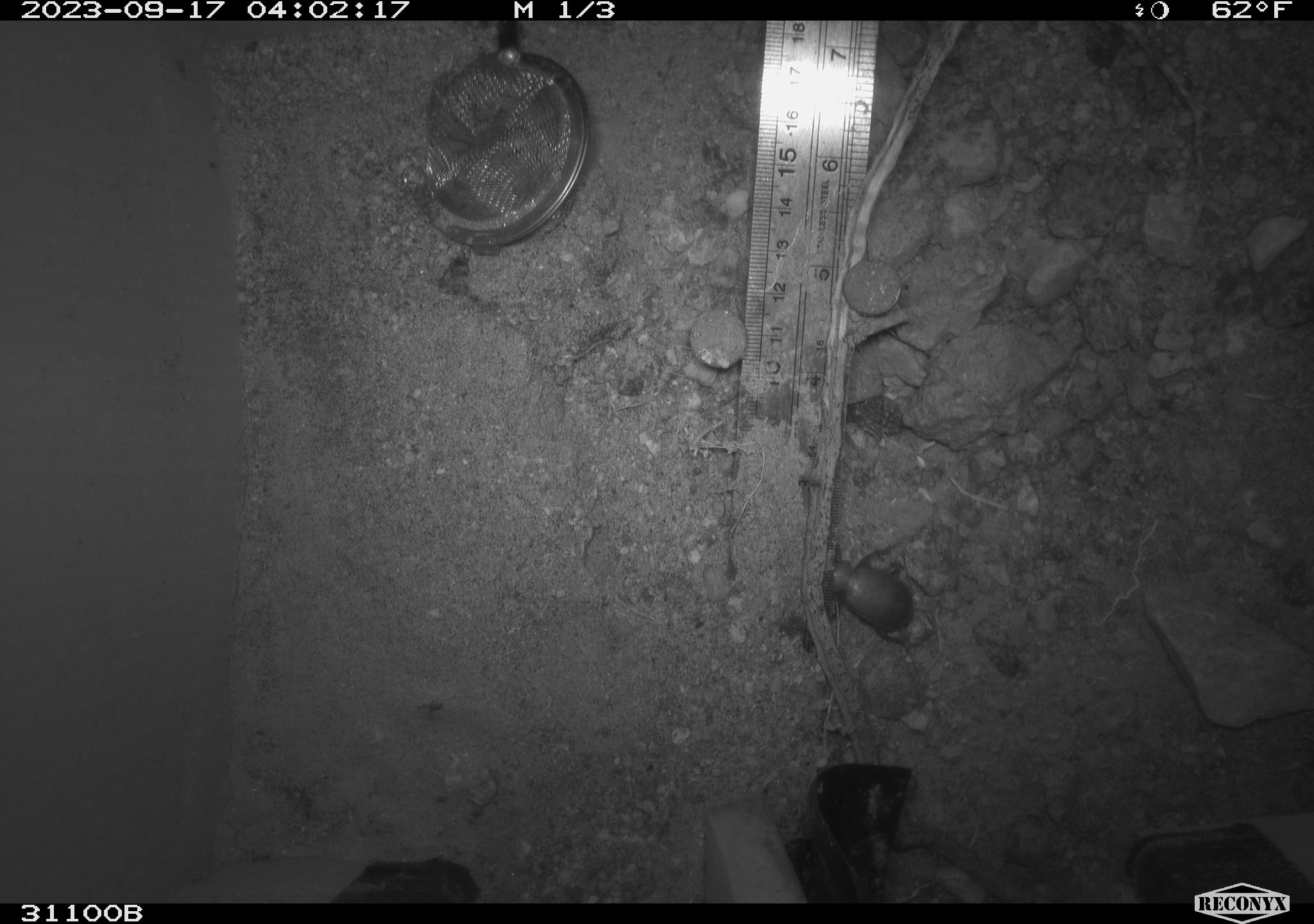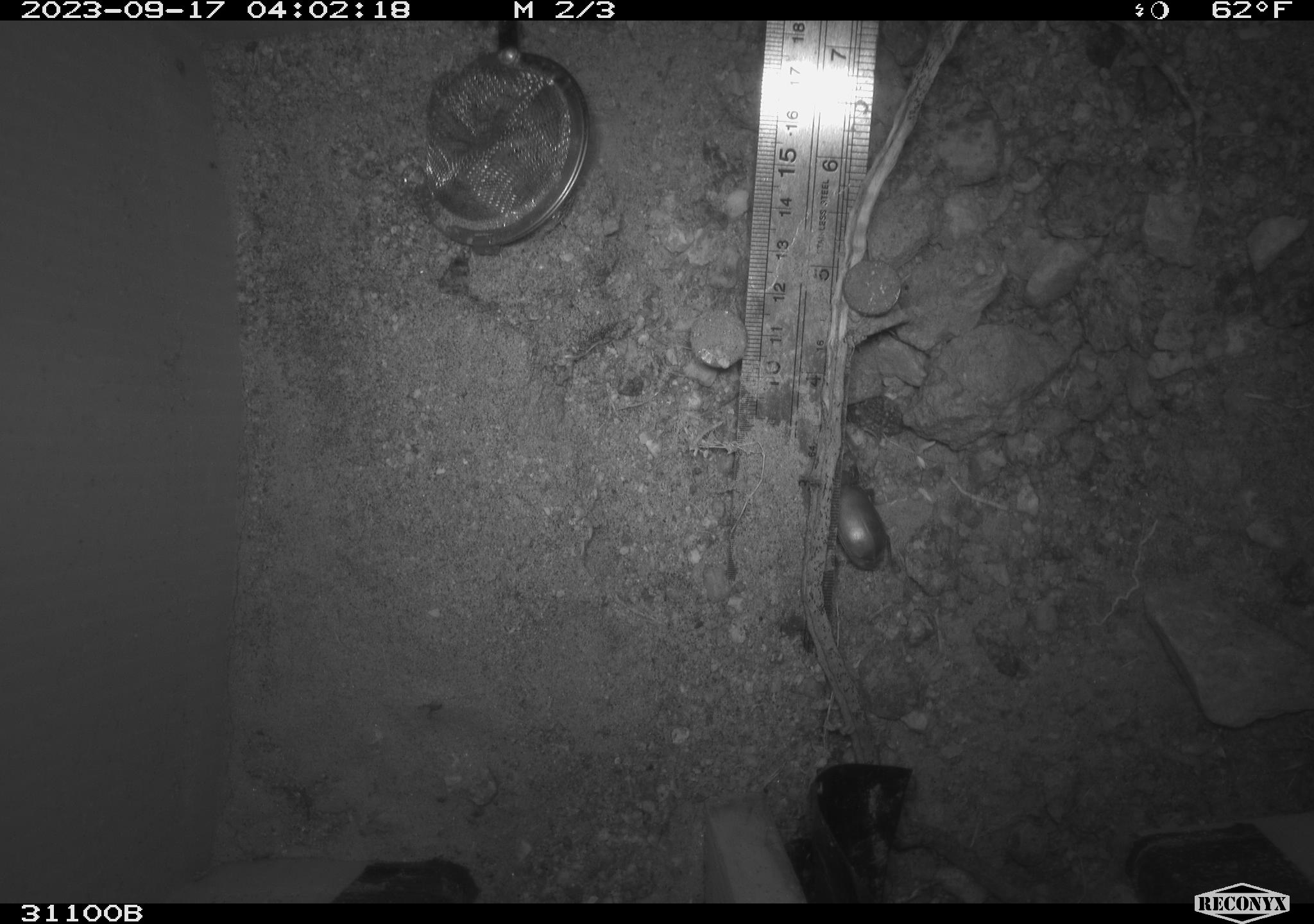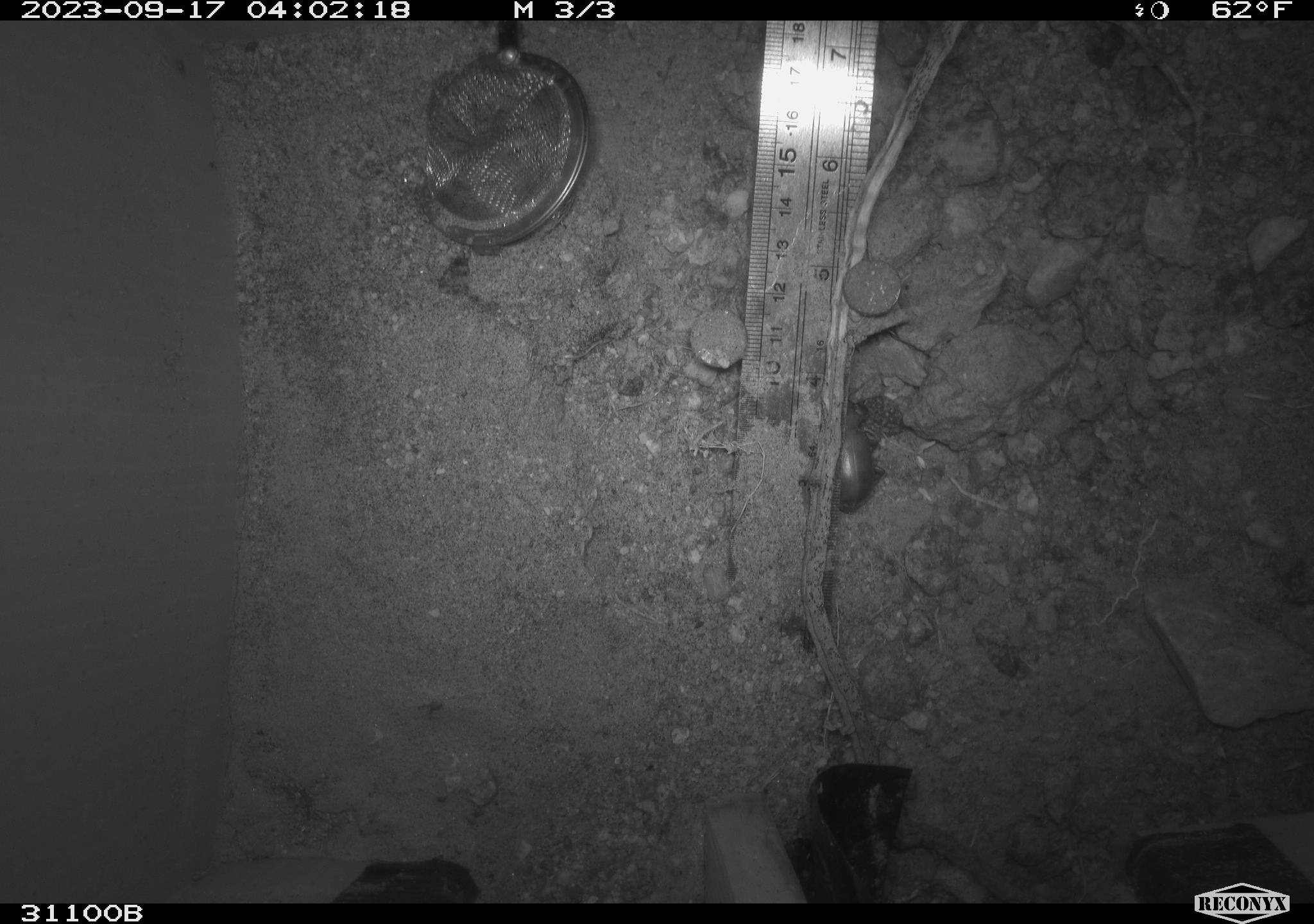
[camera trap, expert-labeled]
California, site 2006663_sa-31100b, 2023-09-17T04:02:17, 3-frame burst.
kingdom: Animalia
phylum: Arthropoda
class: Insecta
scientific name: Insecta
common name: insect